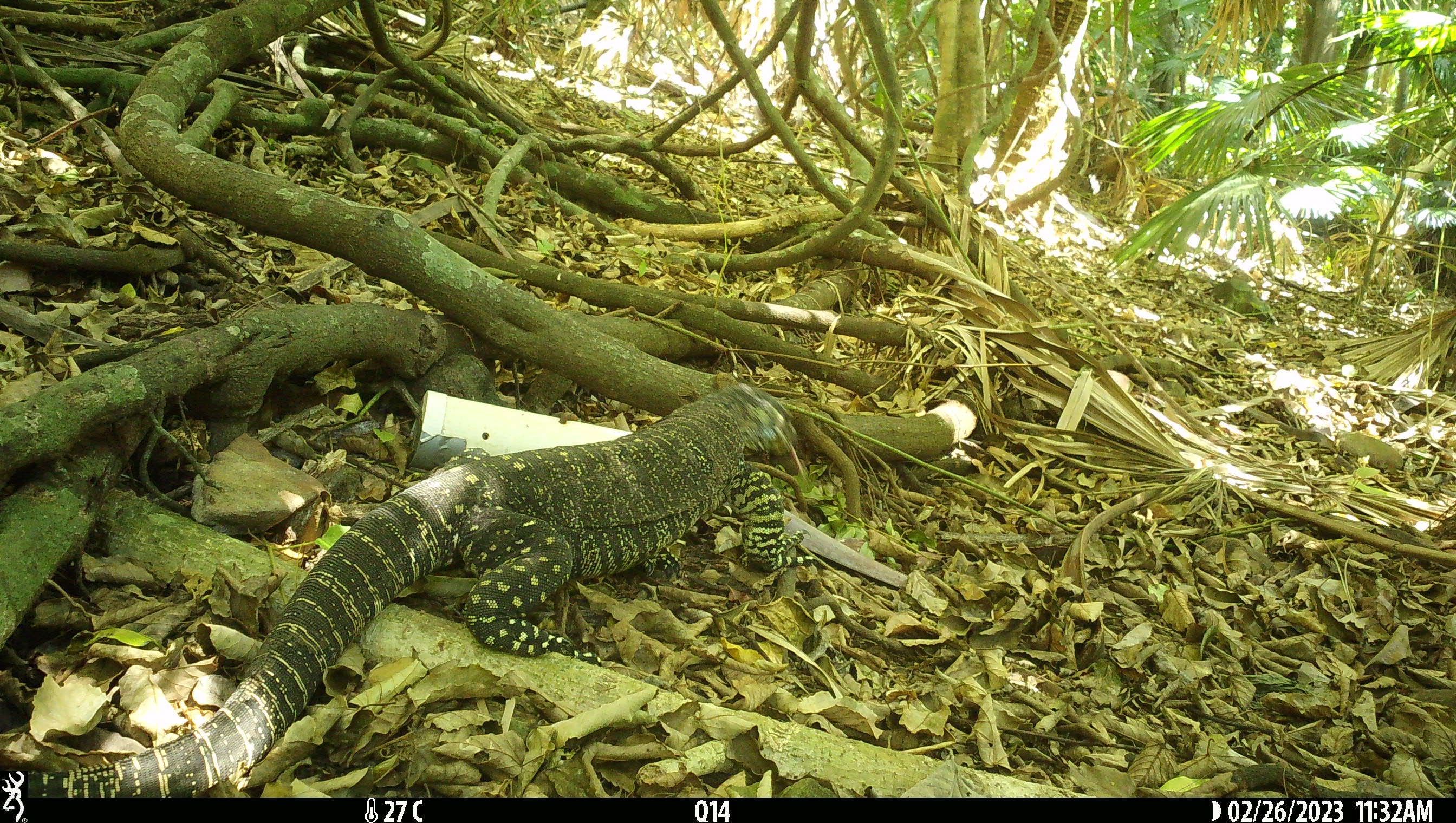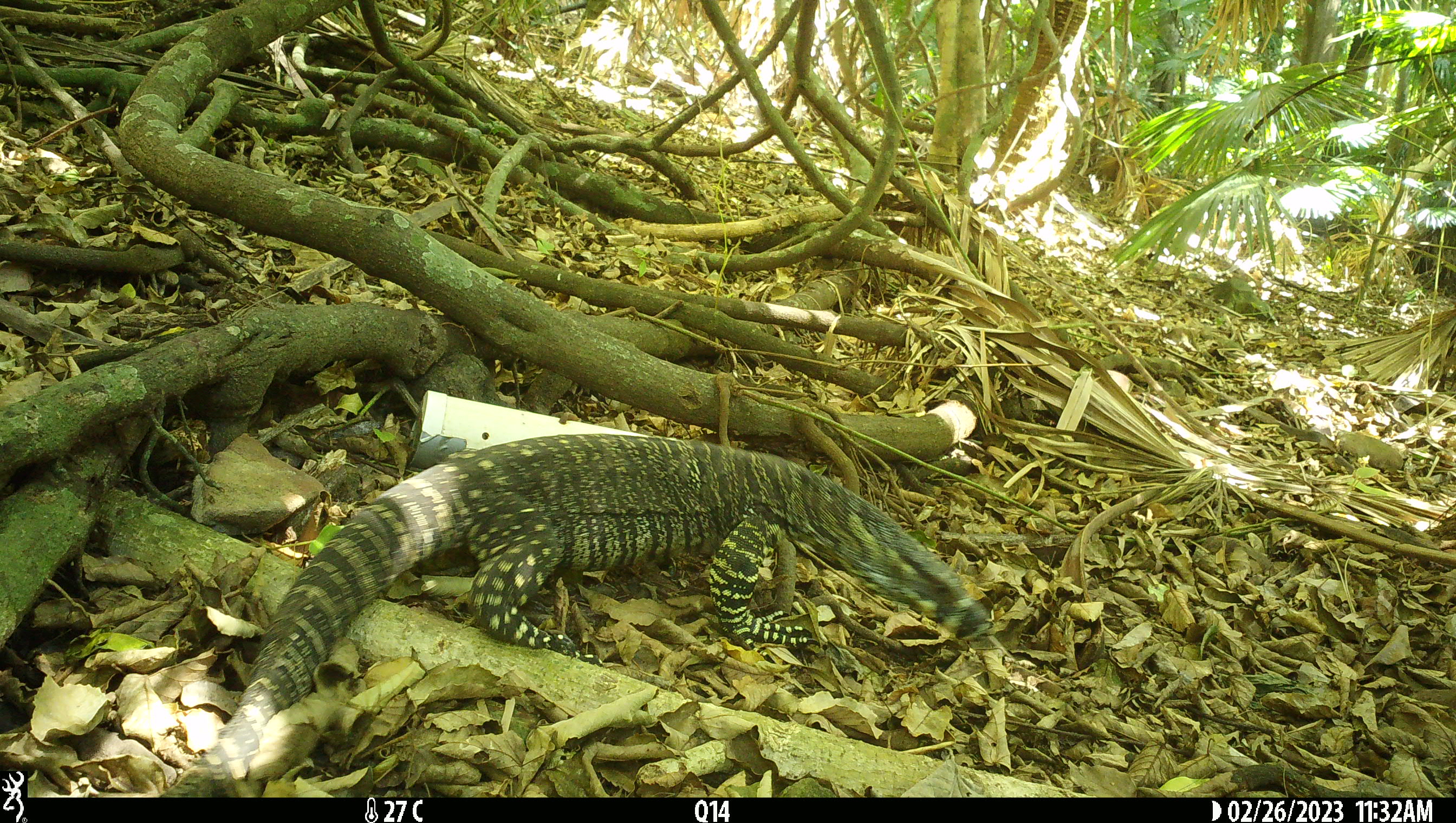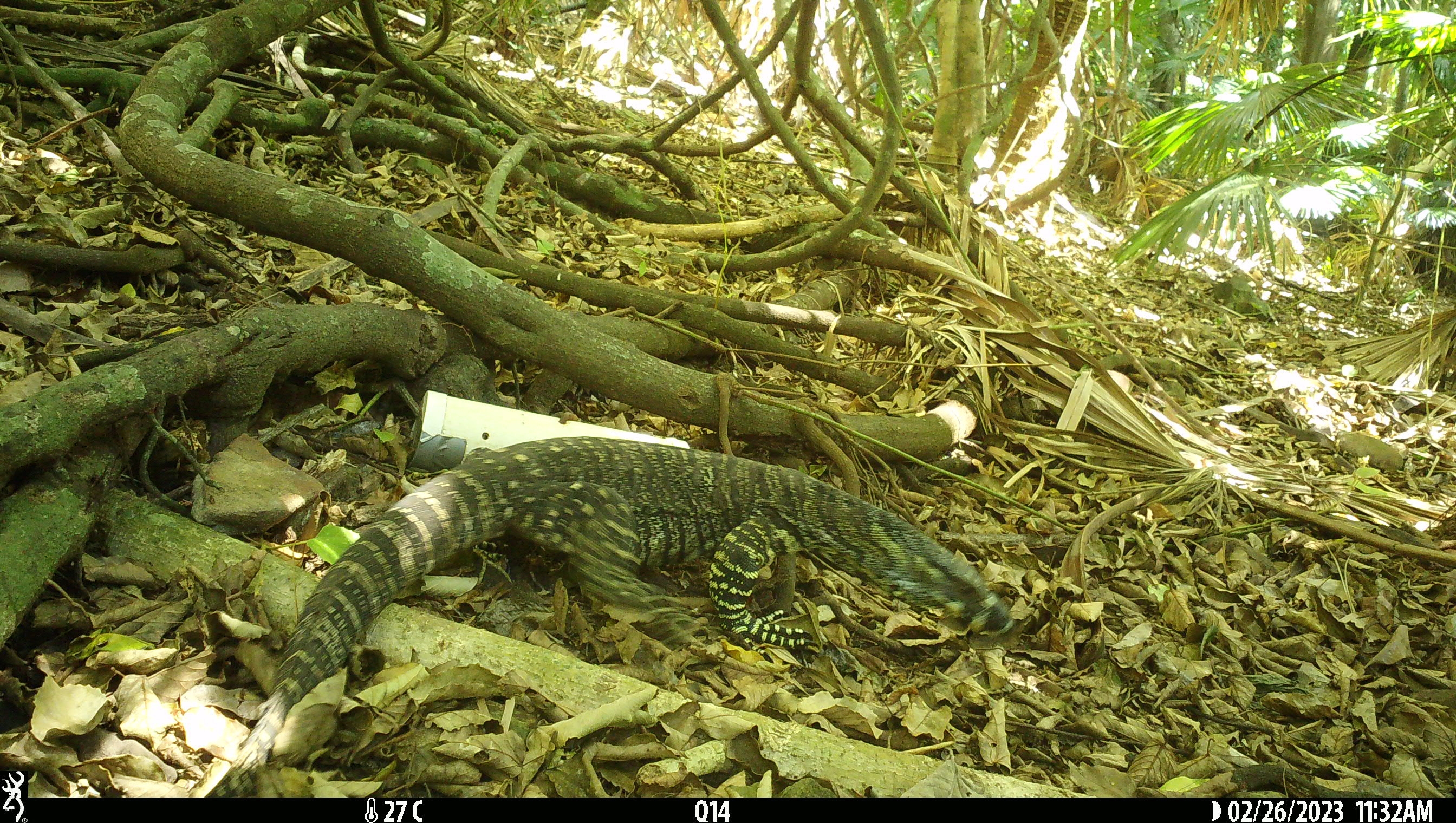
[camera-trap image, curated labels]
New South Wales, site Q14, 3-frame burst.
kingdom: Animalia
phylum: Chordata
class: Reptilia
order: Squamata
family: Varanidae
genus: Varanus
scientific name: Varanus varius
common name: lace monitor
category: goanna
Goanna (lace monitor) (Varanus varius).